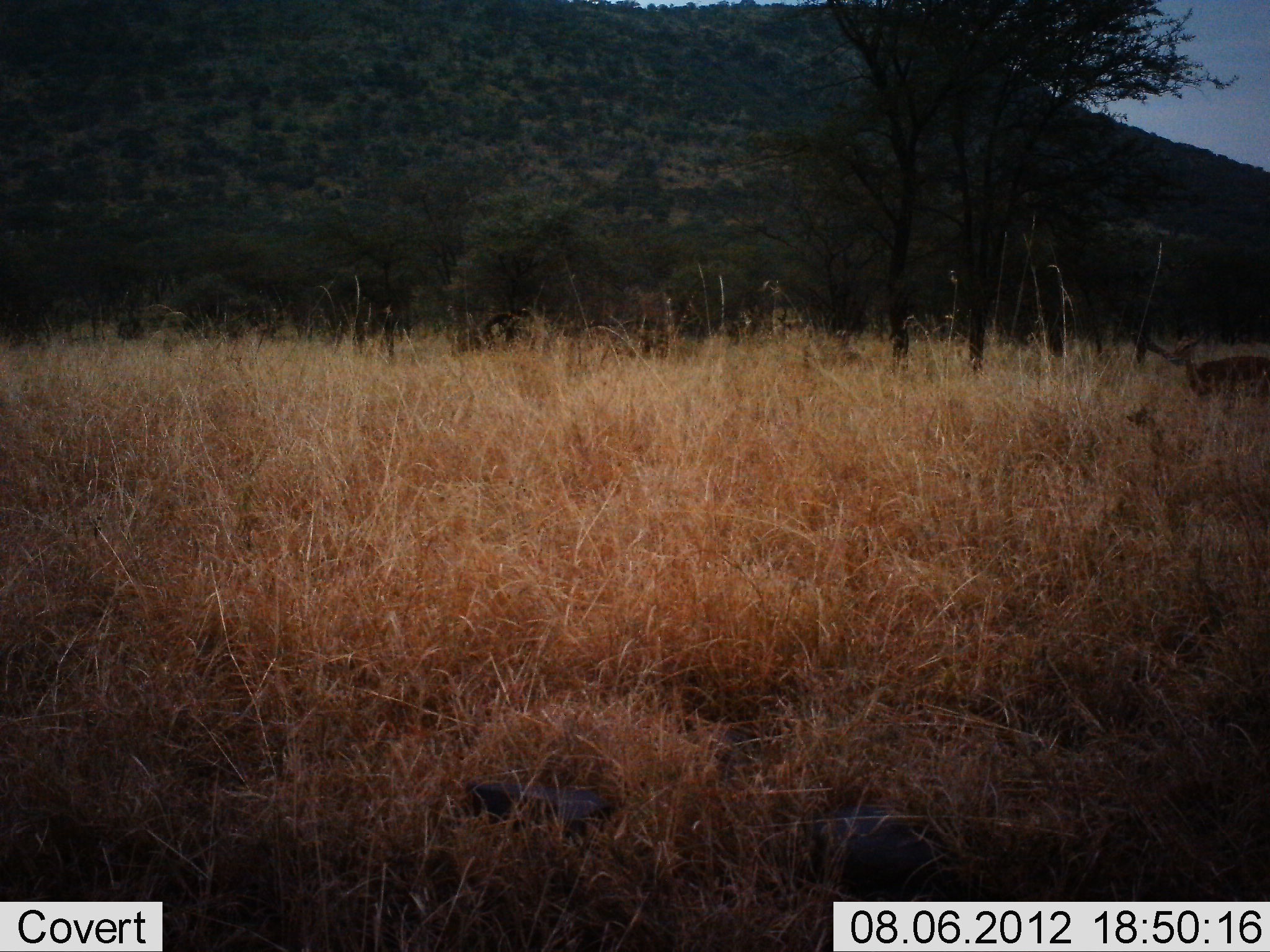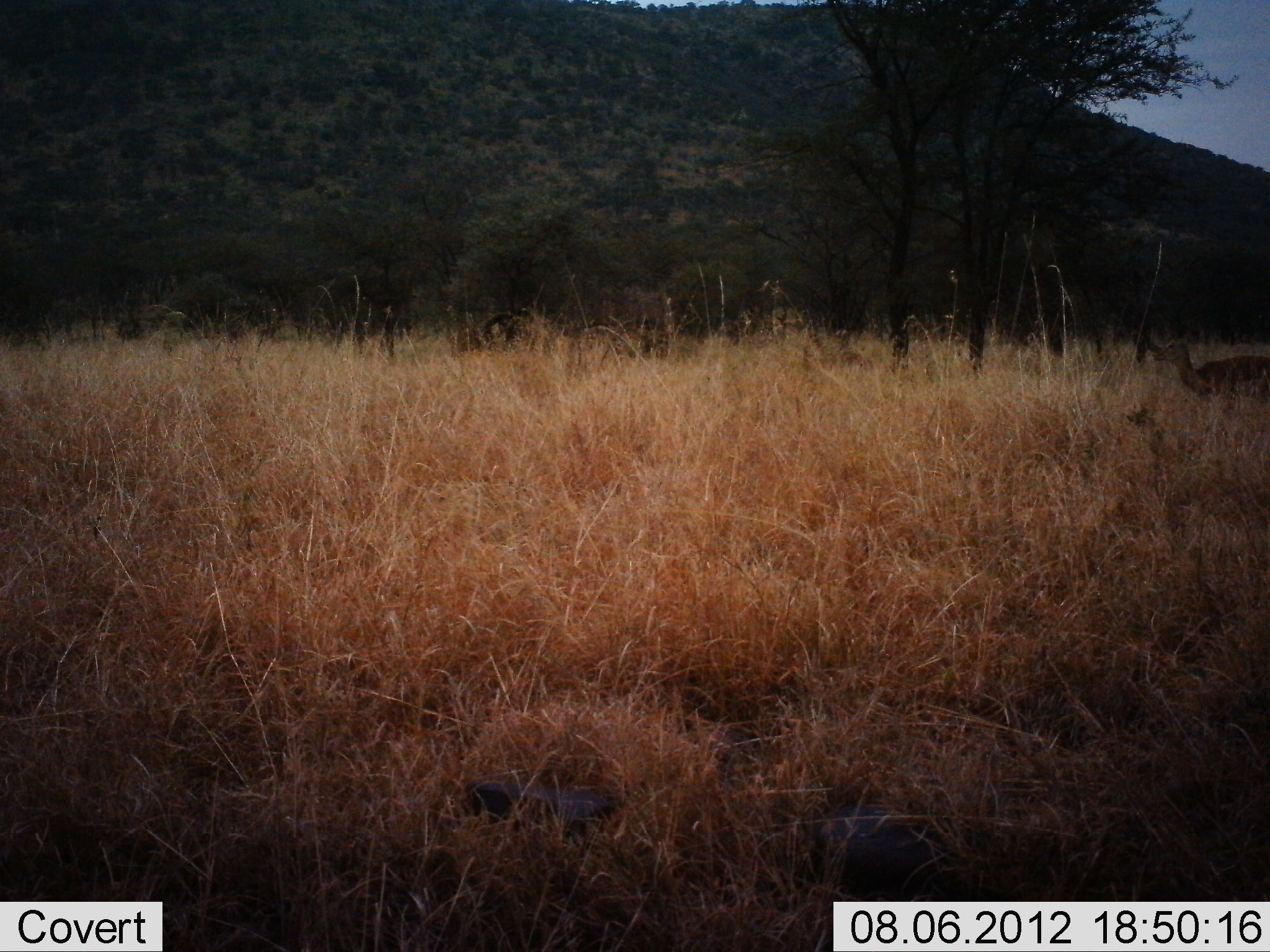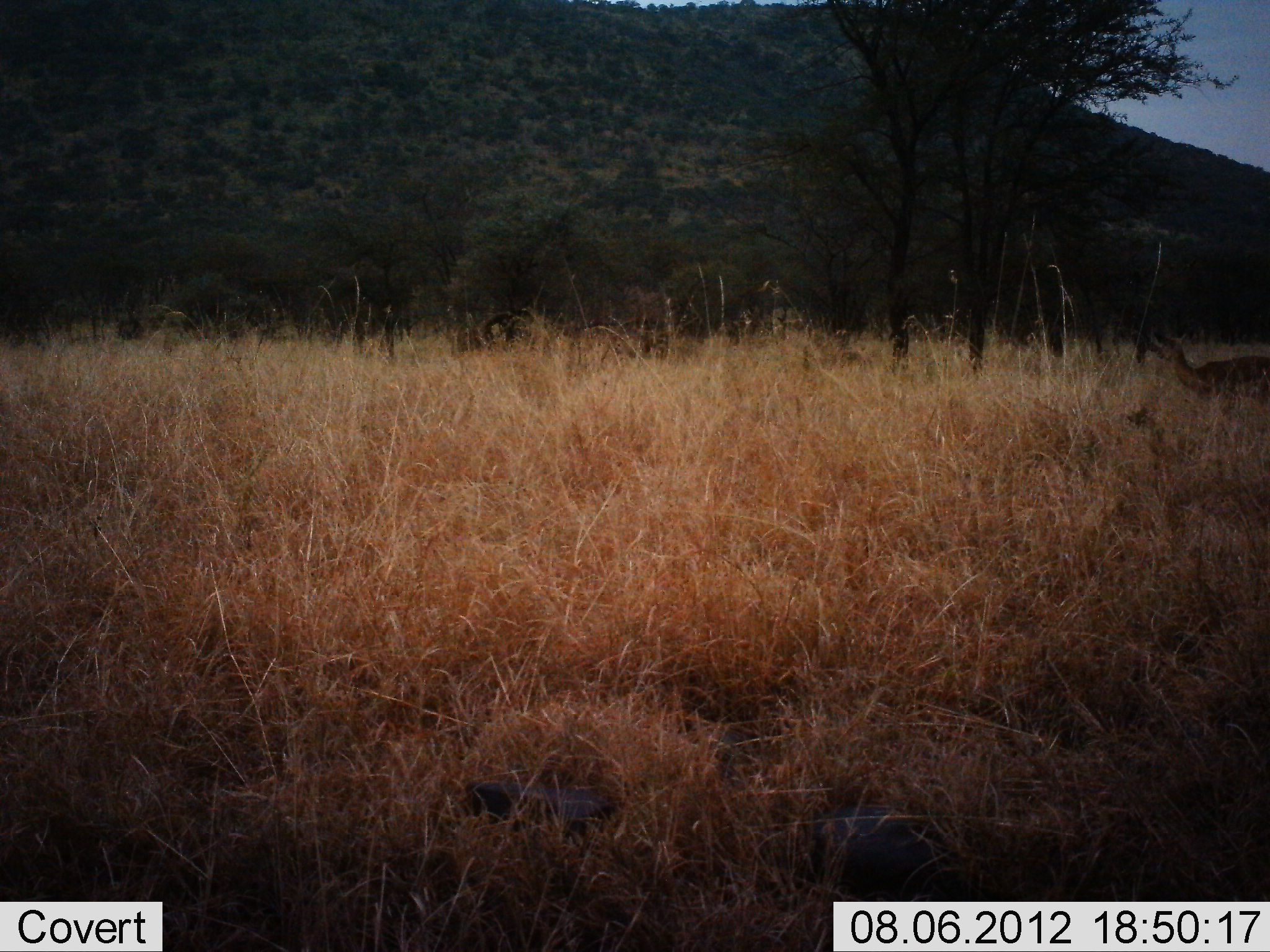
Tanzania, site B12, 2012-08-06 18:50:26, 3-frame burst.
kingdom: Animalia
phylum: Chordata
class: Mammalia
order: Artiodactyla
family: Bovidae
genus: Aepyceros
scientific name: Aepyceros melampus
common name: impala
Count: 1.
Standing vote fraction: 90%.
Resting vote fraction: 10%.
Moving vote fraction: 10%.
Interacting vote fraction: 0%.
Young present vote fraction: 0%.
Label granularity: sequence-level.